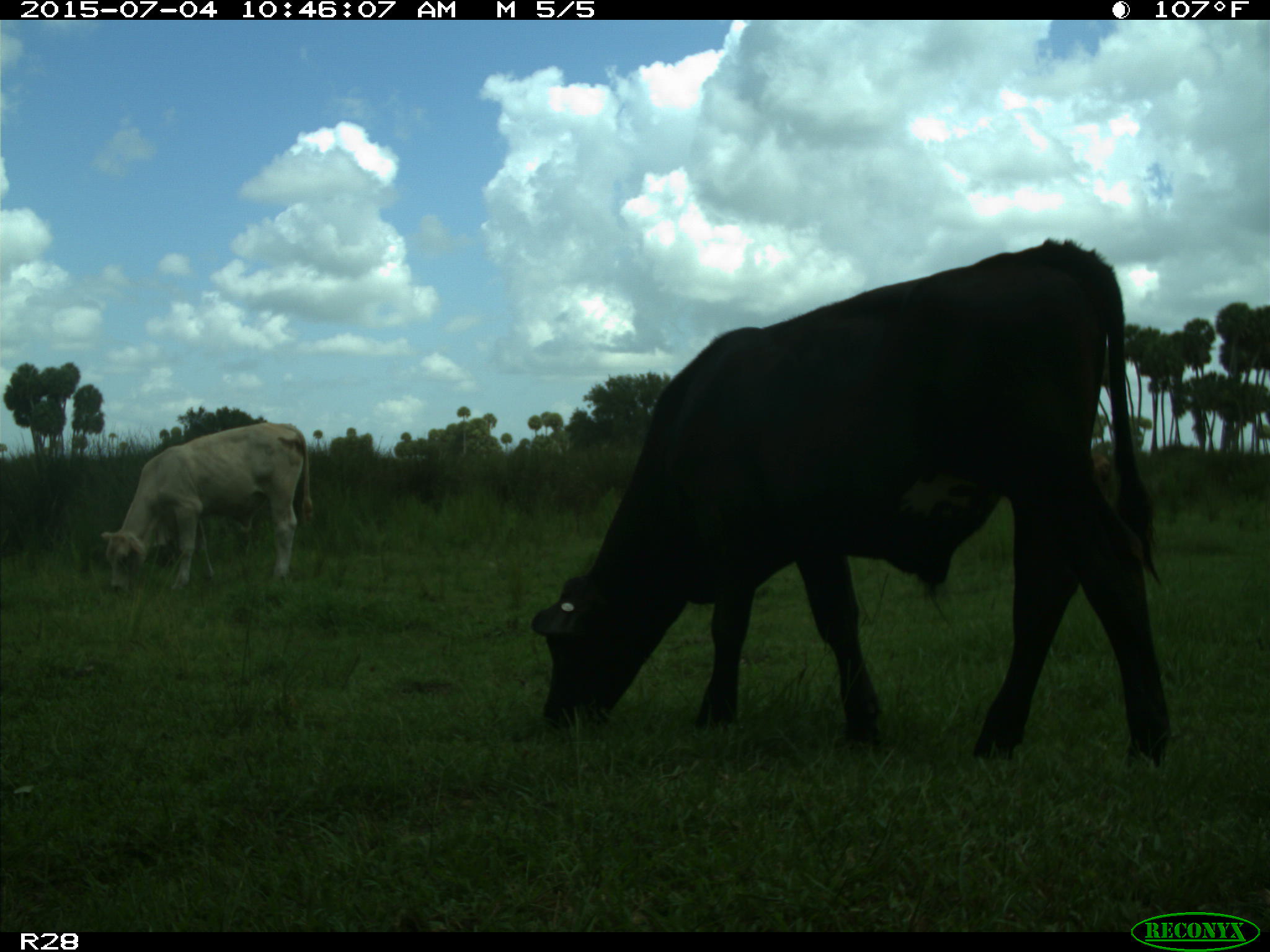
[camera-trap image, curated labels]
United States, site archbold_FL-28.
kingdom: Animalia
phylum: Chordata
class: Mammalia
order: Artiodactyla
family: Bovidae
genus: Bos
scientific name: Bos taurus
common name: domestic cow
Bos taurus (domestic cow).